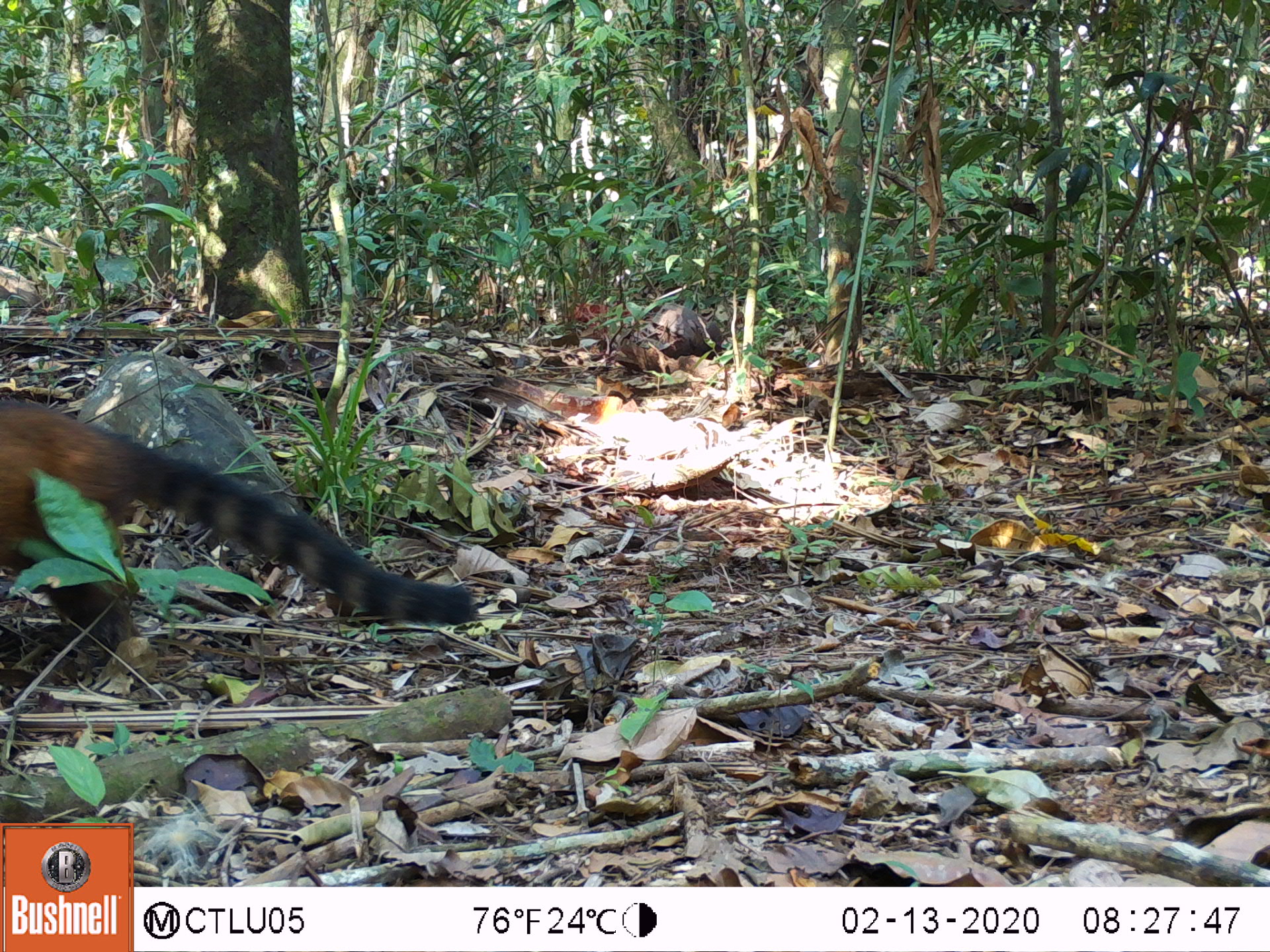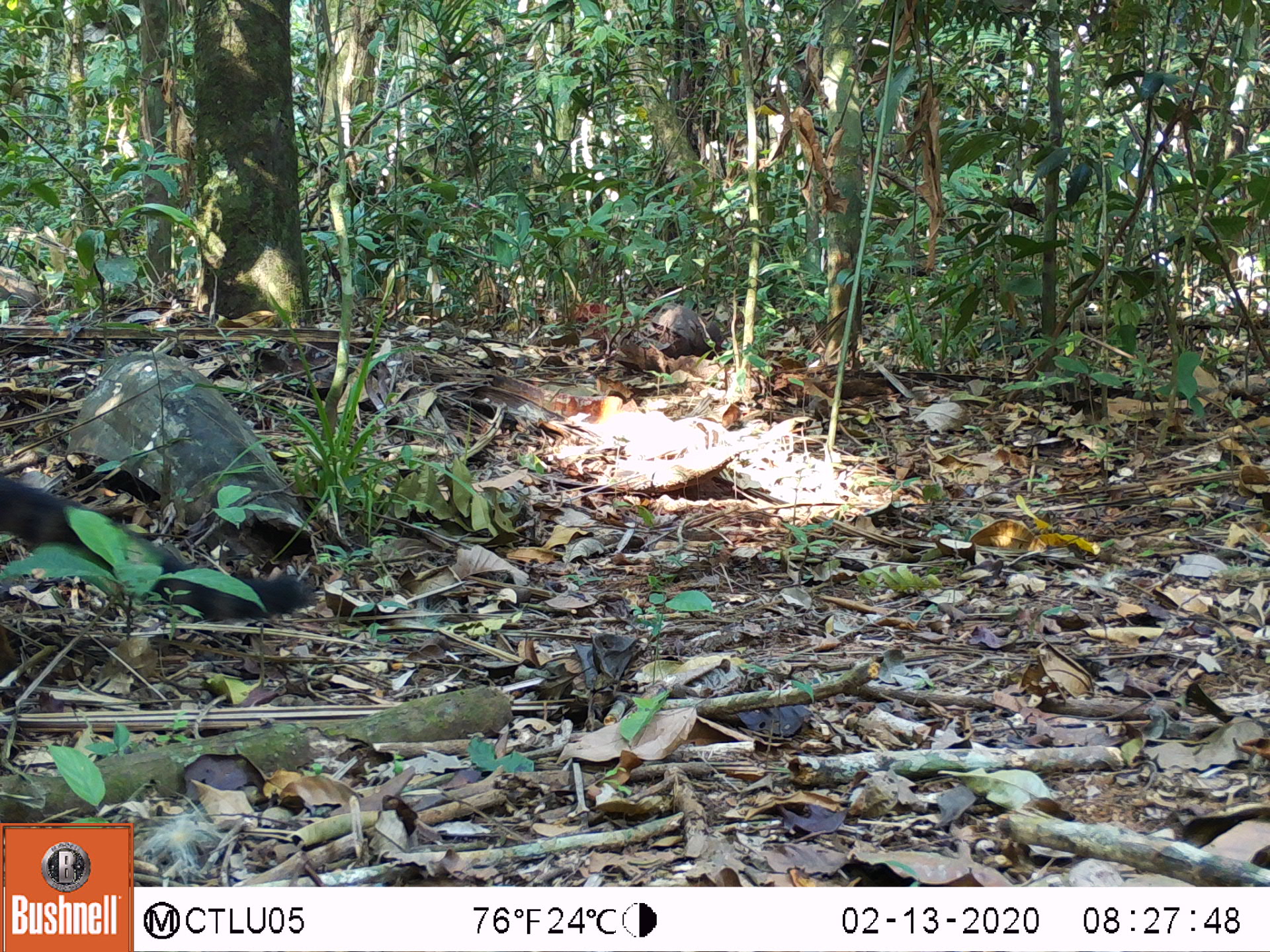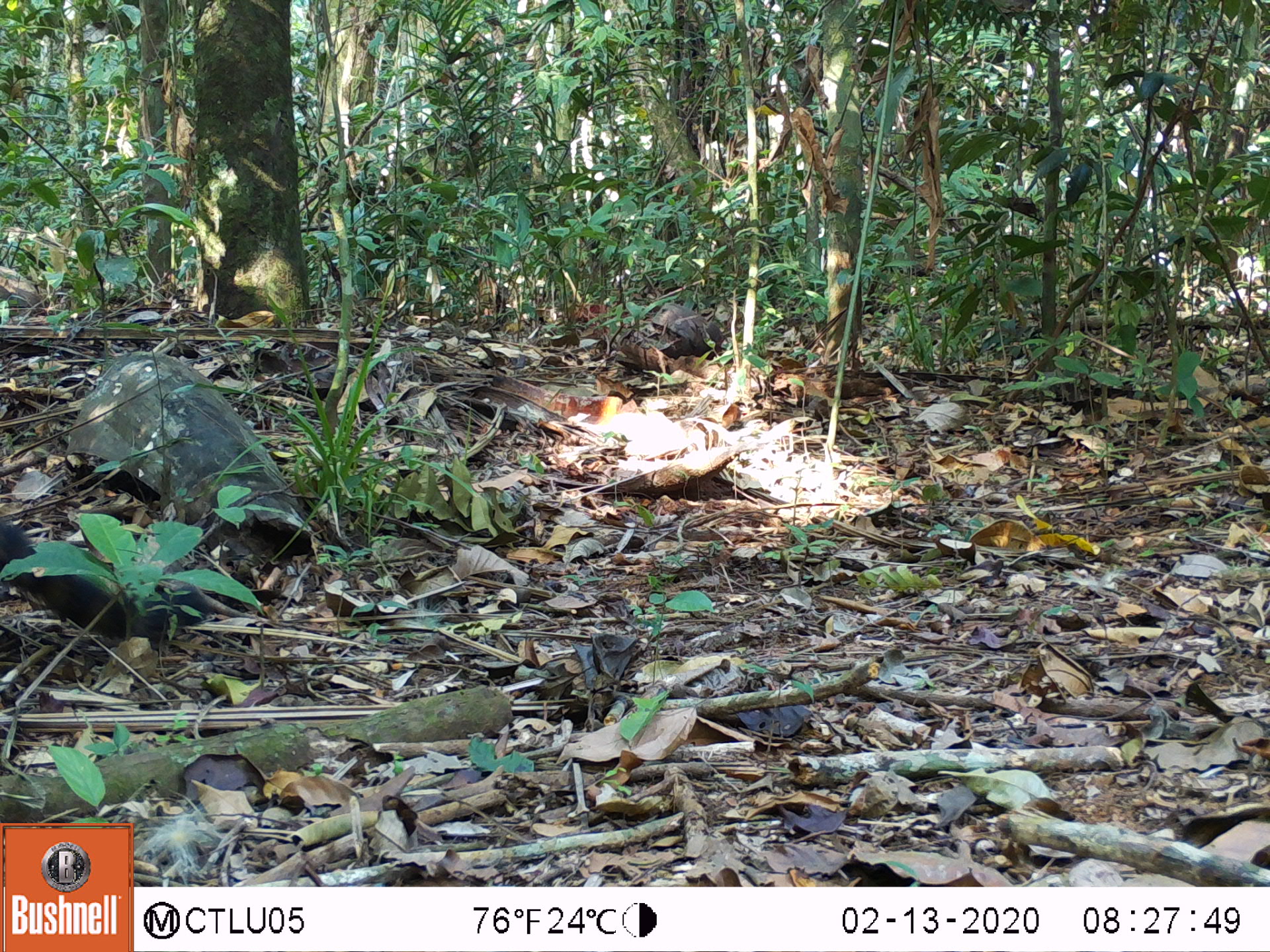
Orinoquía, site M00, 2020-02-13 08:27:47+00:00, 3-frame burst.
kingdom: Animalia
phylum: Chordata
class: Mammalia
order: Carnivora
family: Procyonidae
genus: Nasua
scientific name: Nasua nasua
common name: south american coati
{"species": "south american coati (Nasua nasua)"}